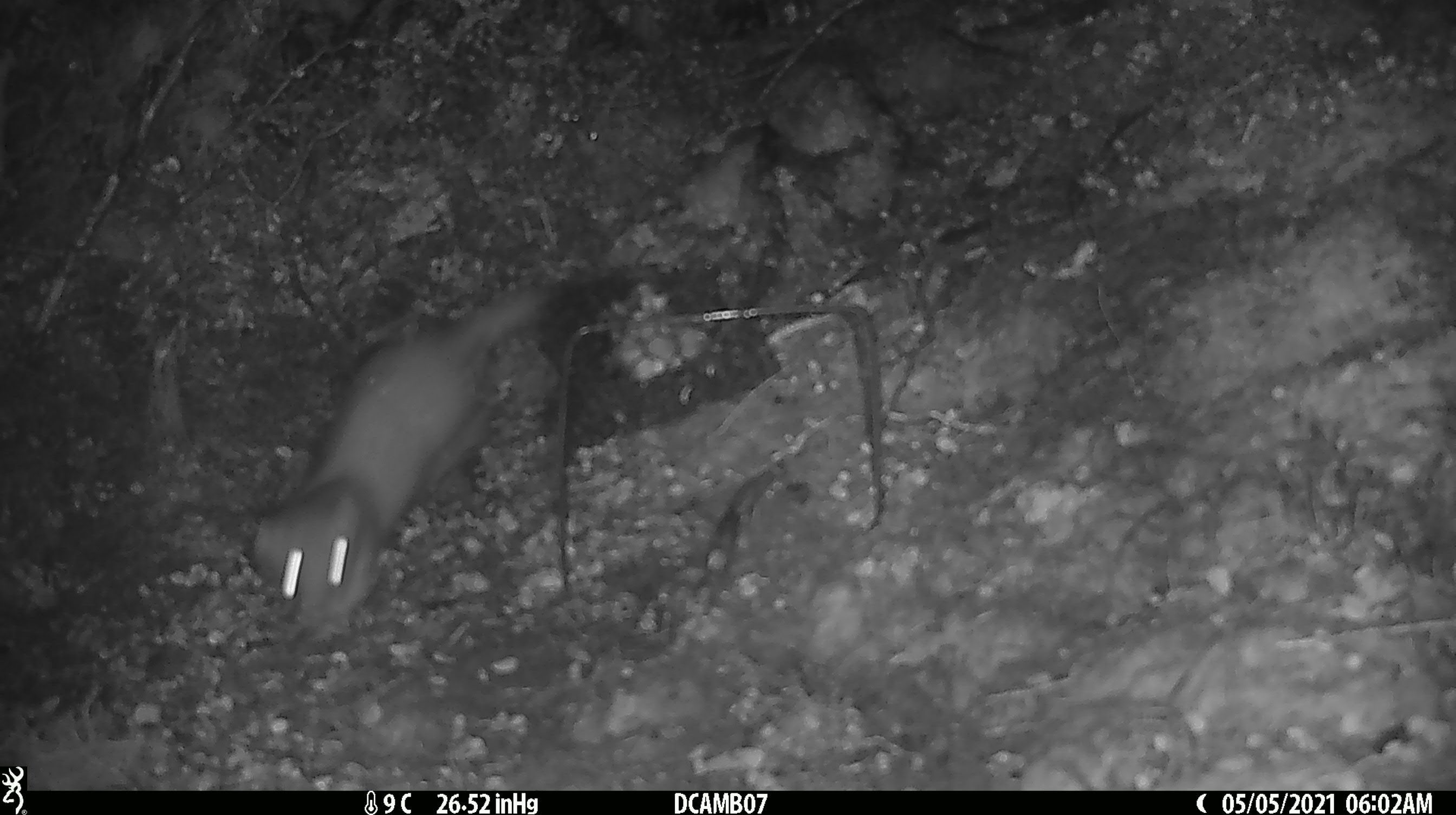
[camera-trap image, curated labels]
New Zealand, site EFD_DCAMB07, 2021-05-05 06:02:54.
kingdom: Animalia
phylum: Chordata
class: Mammalia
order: Carnivora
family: Mustelidae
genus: Mustela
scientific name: Mustela erminea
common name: stoat